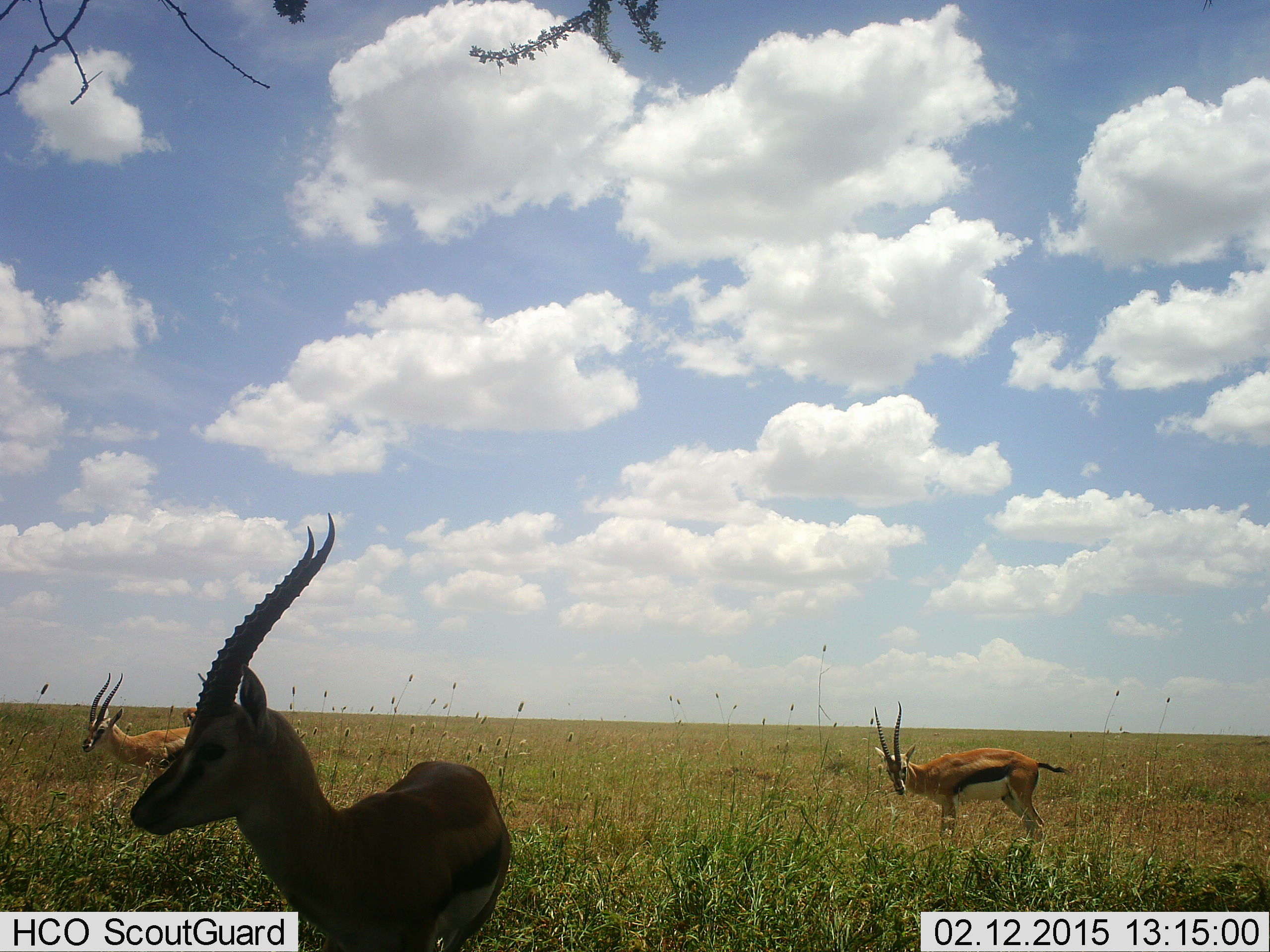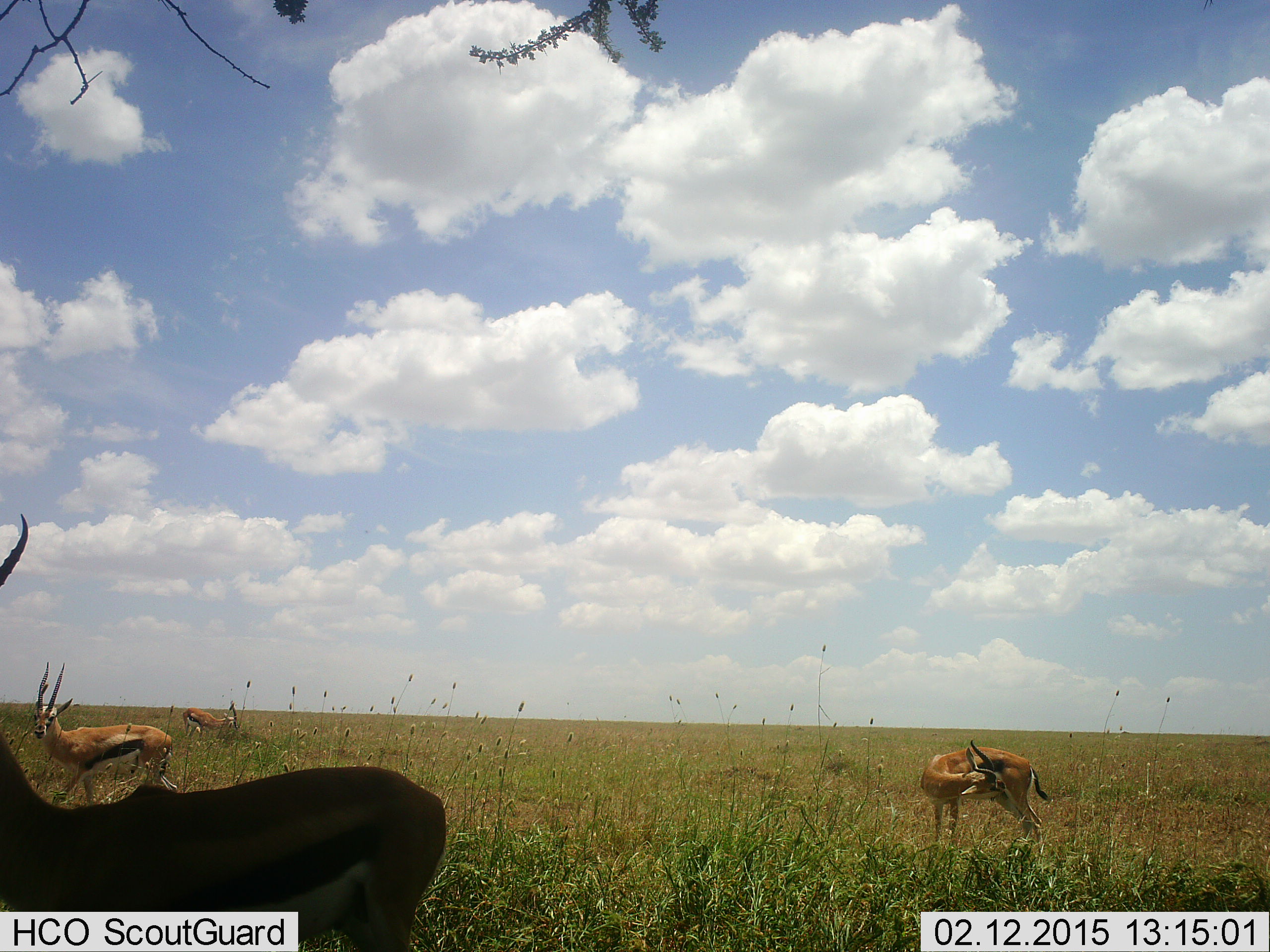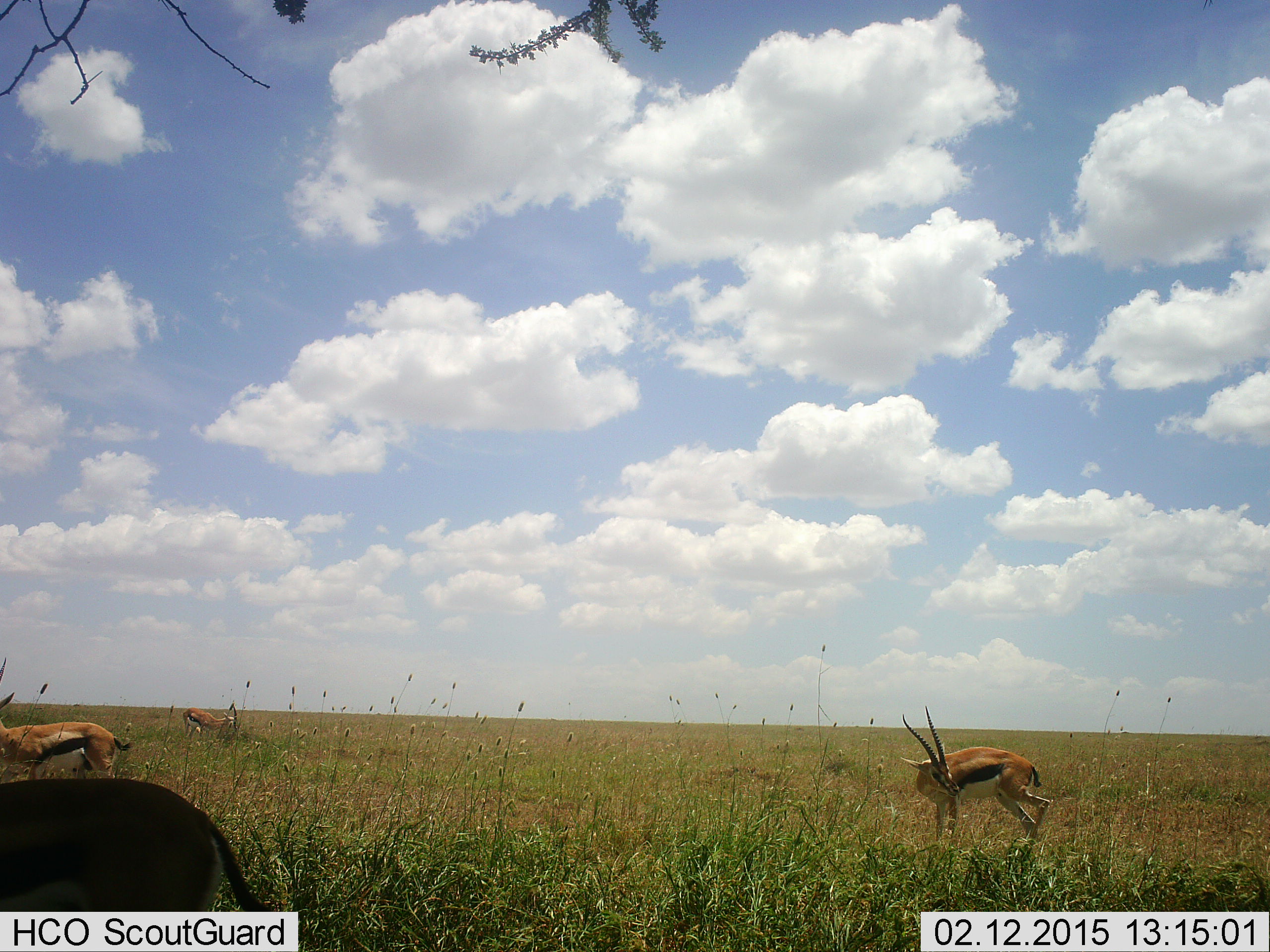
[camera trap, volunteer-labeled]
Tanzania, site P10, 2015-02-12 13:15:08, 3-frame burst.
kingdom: Animalia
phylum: Chordata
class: Mammalia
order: Artiodactyla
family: Bovidae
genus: Eudorcas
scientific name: Eudorcas thomsonii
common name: thomson's gazelle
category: gazellethomsons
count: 4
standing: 90%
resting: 10%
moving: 70%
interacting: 0%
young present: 0%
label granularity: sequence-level